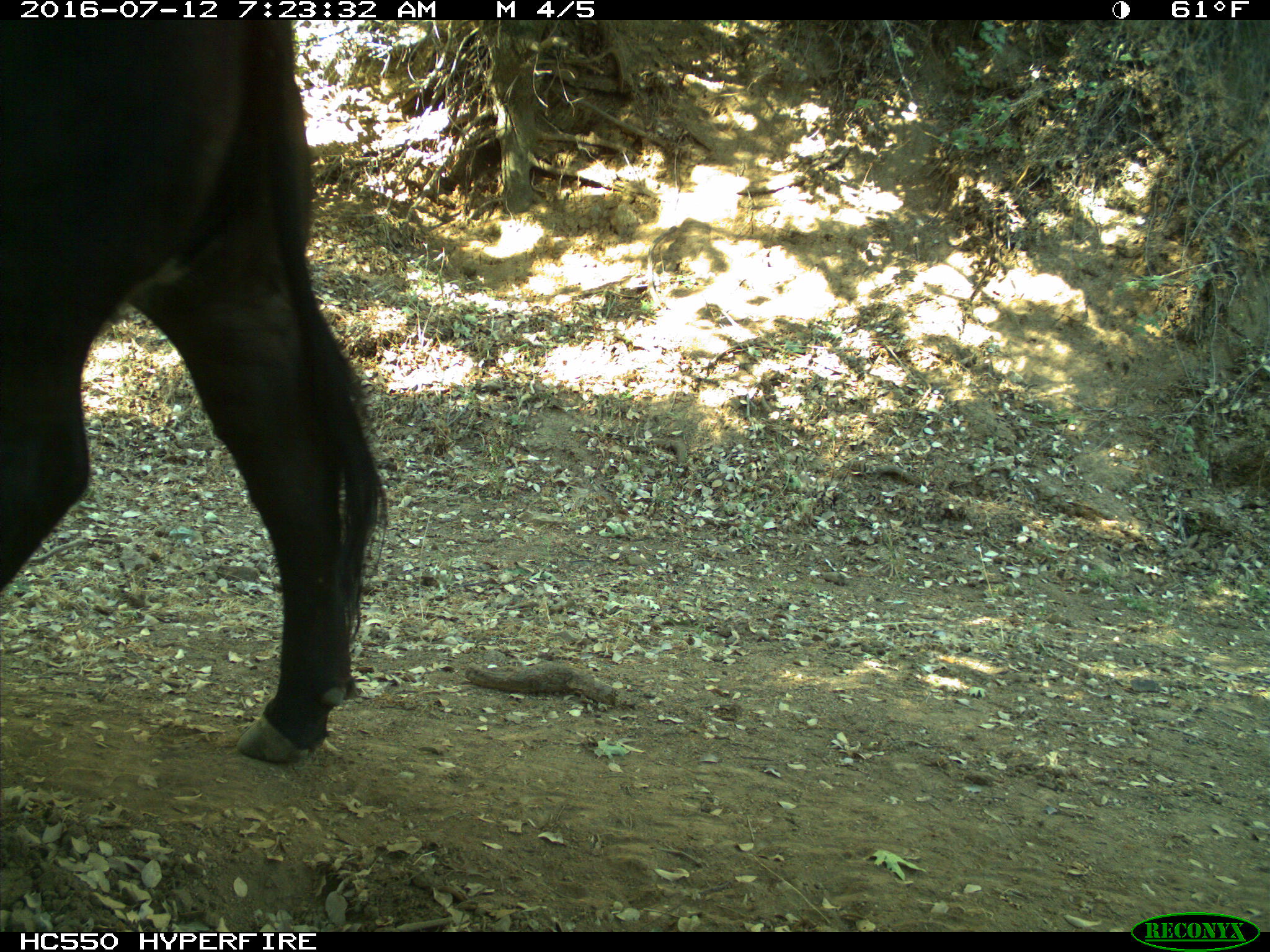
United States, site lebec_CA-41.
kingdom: Animalia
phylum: Chordata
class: Mammalia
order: Artiodactyla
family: Bovidae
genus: Bos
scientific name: Bos taurus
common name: domestic cow